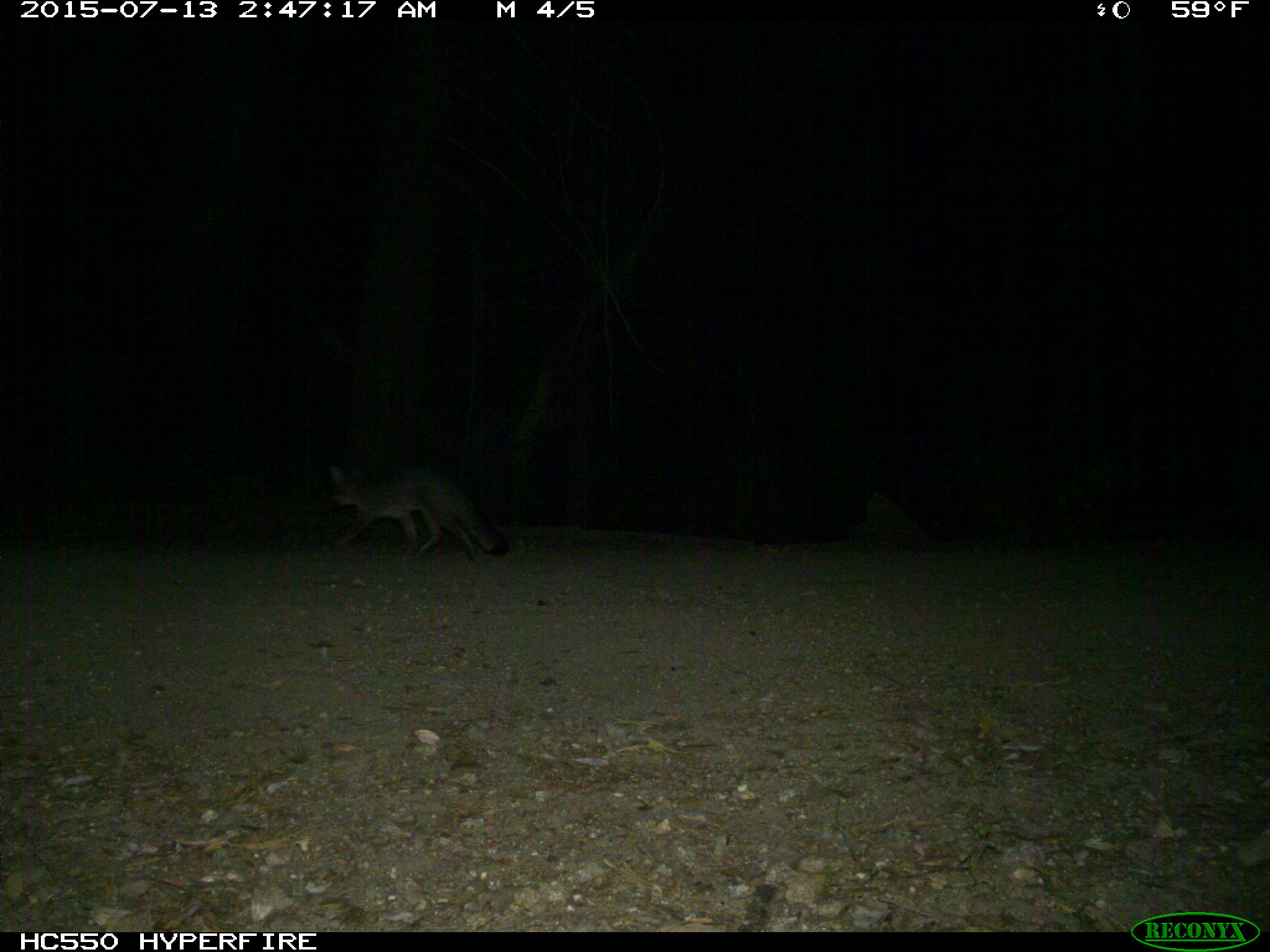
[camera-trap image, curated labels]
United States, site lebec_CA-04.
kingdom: Animalia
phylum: Chordata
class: Mammalia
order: Carnivora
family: Canidae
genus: Urocyon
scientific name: Urocyon cinereoargenteus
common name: gray fox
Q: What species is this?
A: Urocyon cinereoargenteus (gray fox).